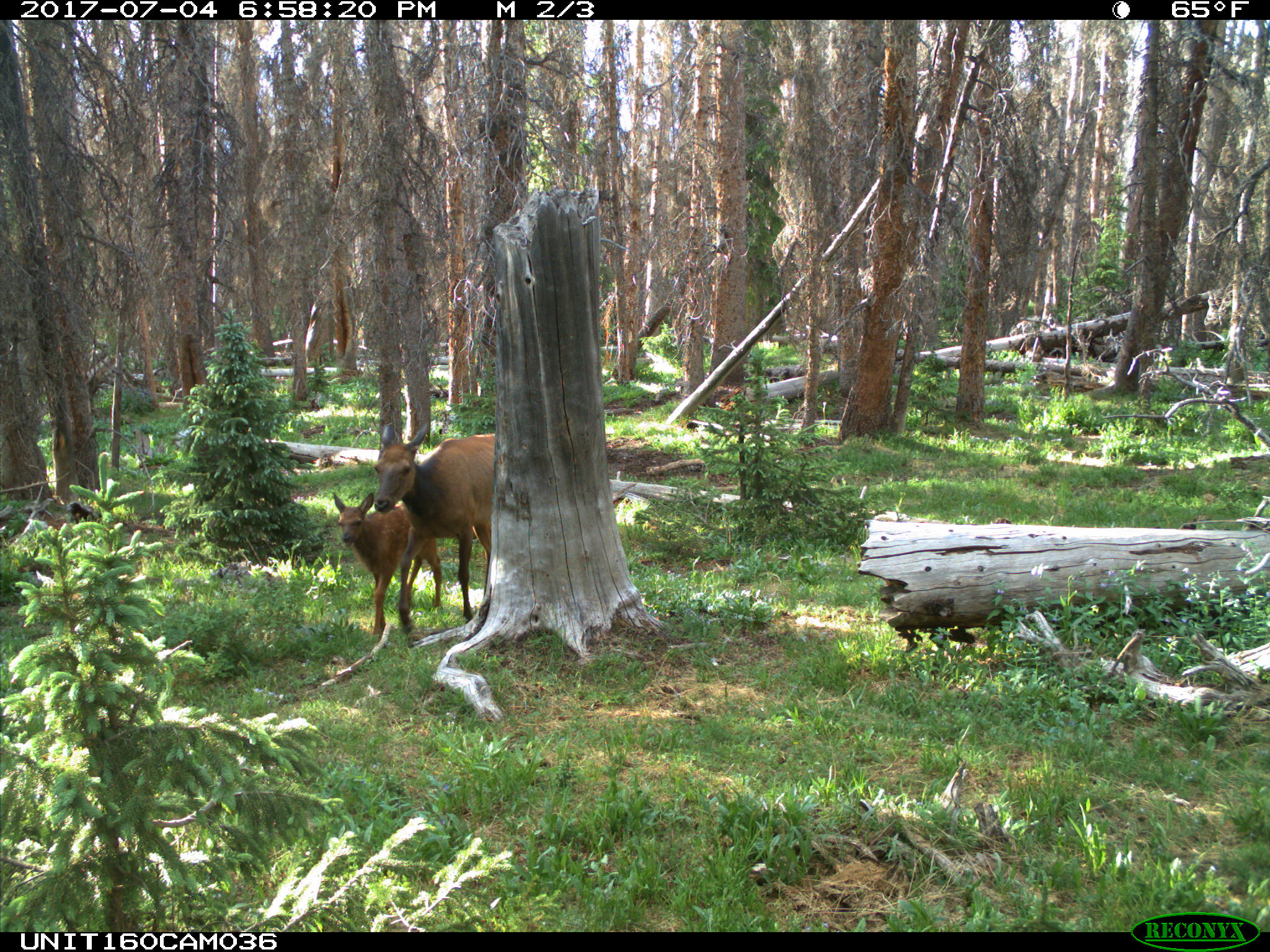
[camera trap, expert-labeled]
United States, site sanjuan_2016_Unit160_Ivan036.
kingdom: Animalia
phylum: Chordata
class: Mammalia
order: Artiodactyla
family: Cervidae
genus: Cervus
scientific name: Cervus elaphus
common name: red deer